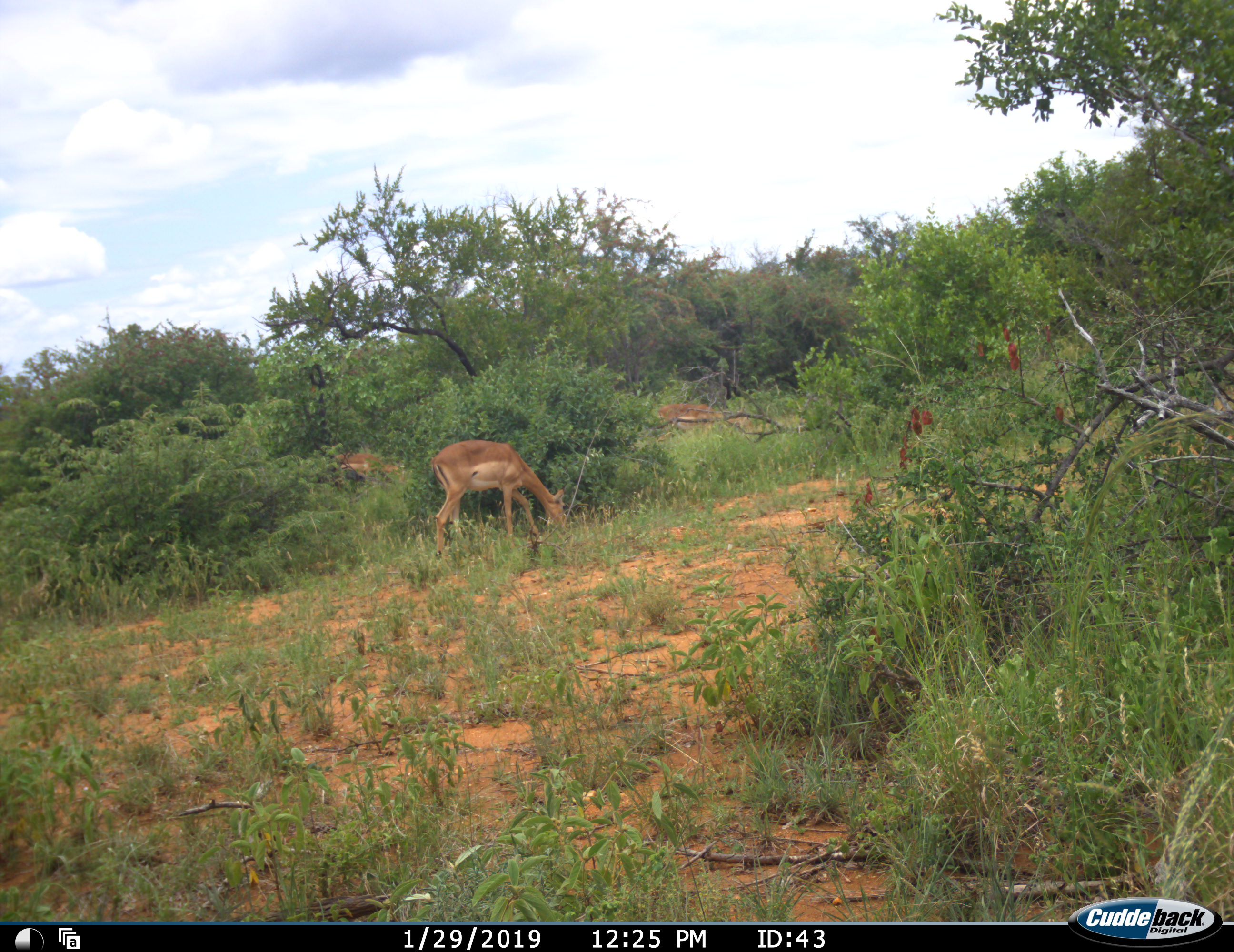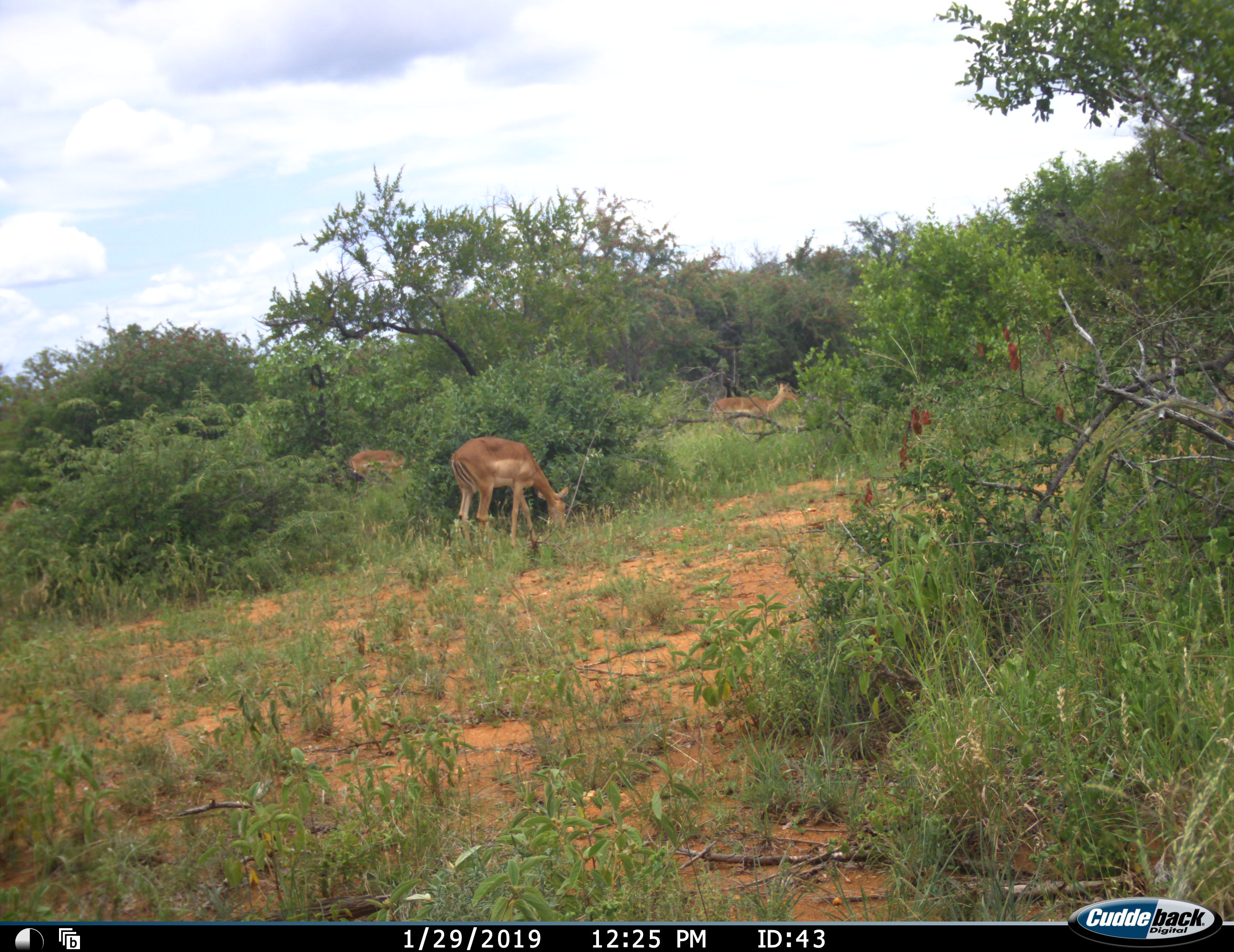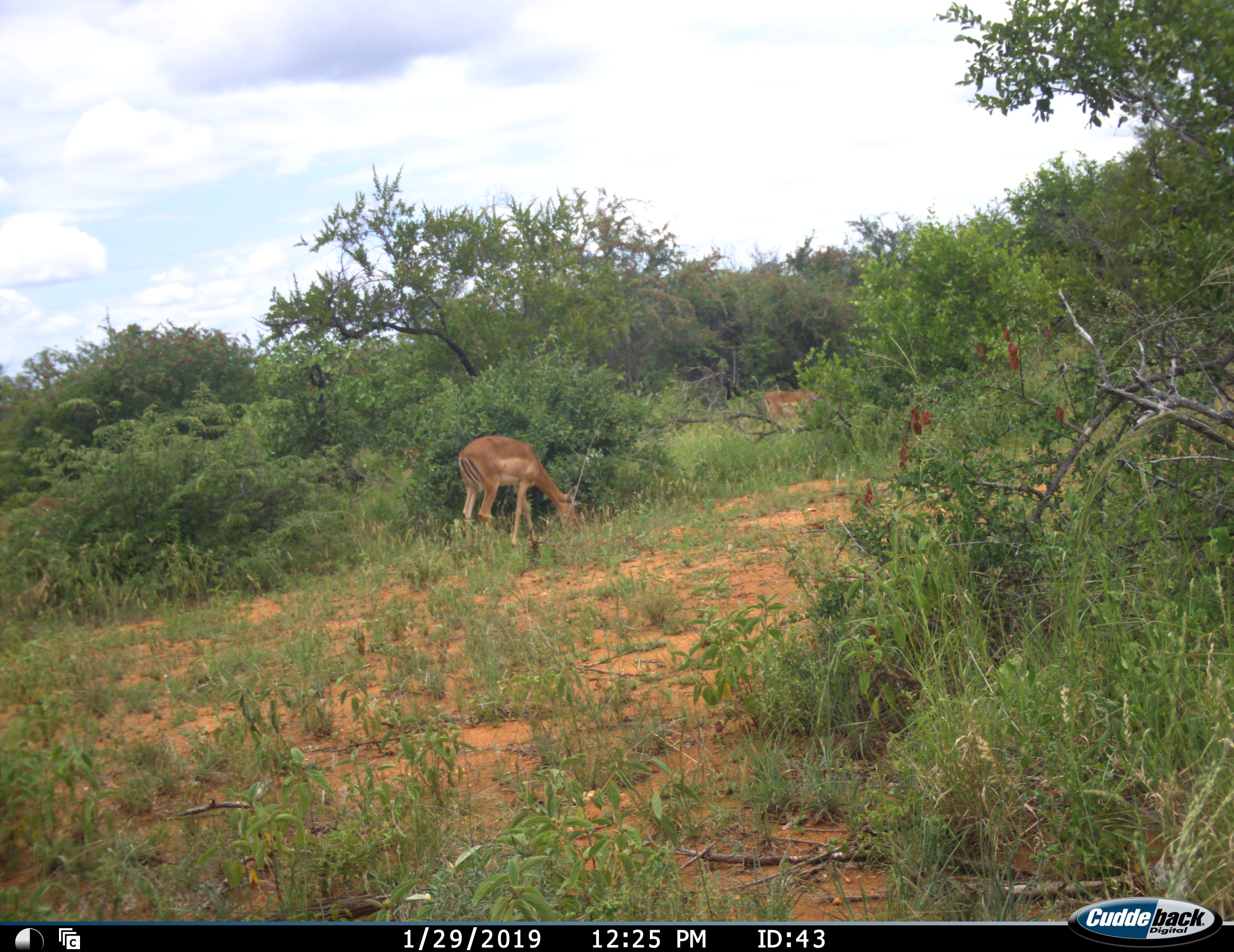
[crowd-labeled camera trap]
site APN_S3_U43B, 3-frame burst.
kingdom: Animalia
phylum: Chordata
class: Mammalia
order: Artiodactyla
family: Bovidae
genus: Aepyceros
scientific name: Aepyceros melampus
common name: impala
Impala (Aepyceros melampus), count 4. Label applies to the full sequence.